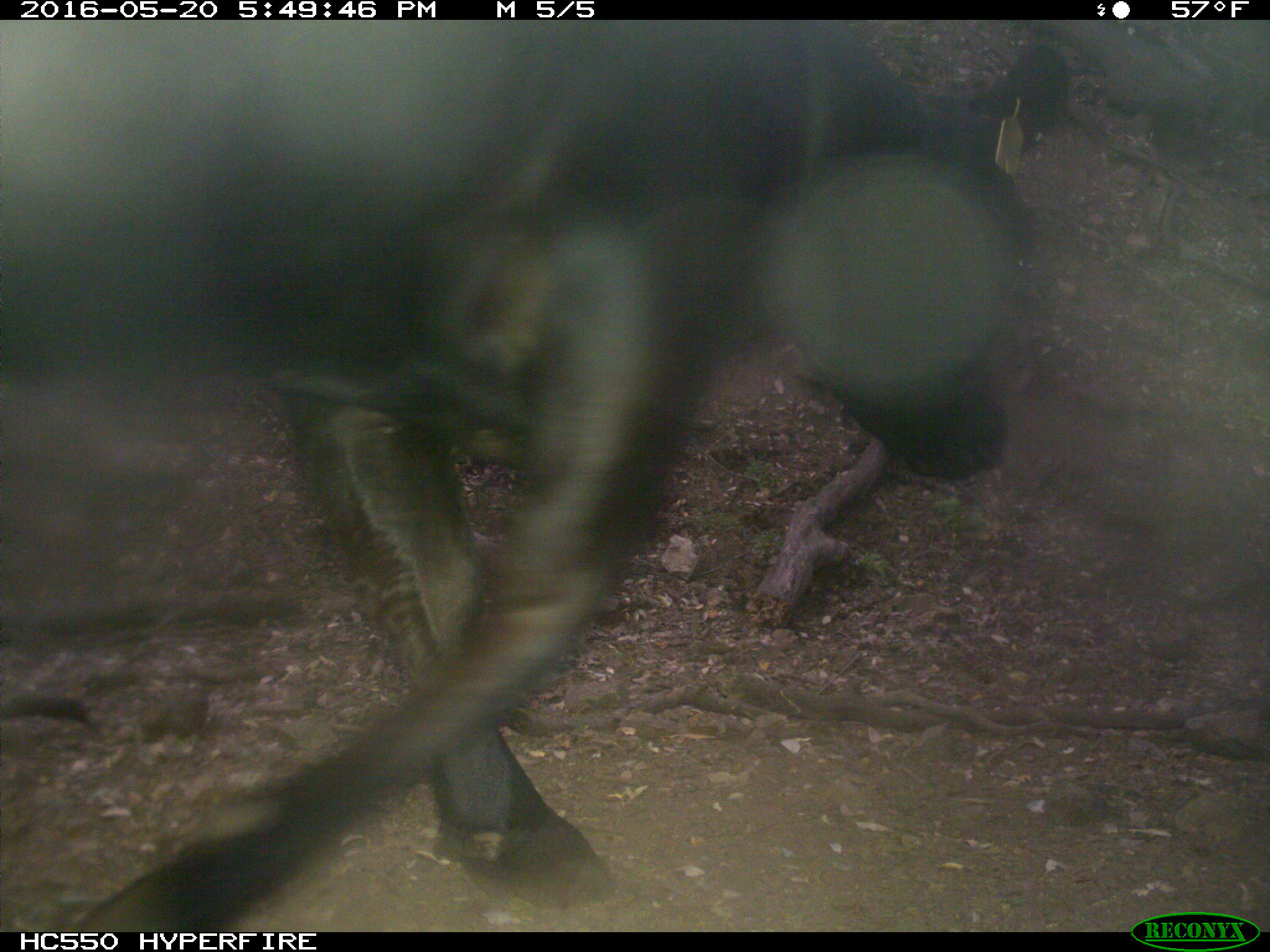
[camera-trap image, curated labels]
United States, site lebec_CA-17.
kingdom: Animalia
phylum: Chordata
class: Mammalia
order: Artiodactyla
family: Bovidae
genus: Bos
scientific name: Bos taurus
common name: domestic cow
Bos taurus (domestic cow).